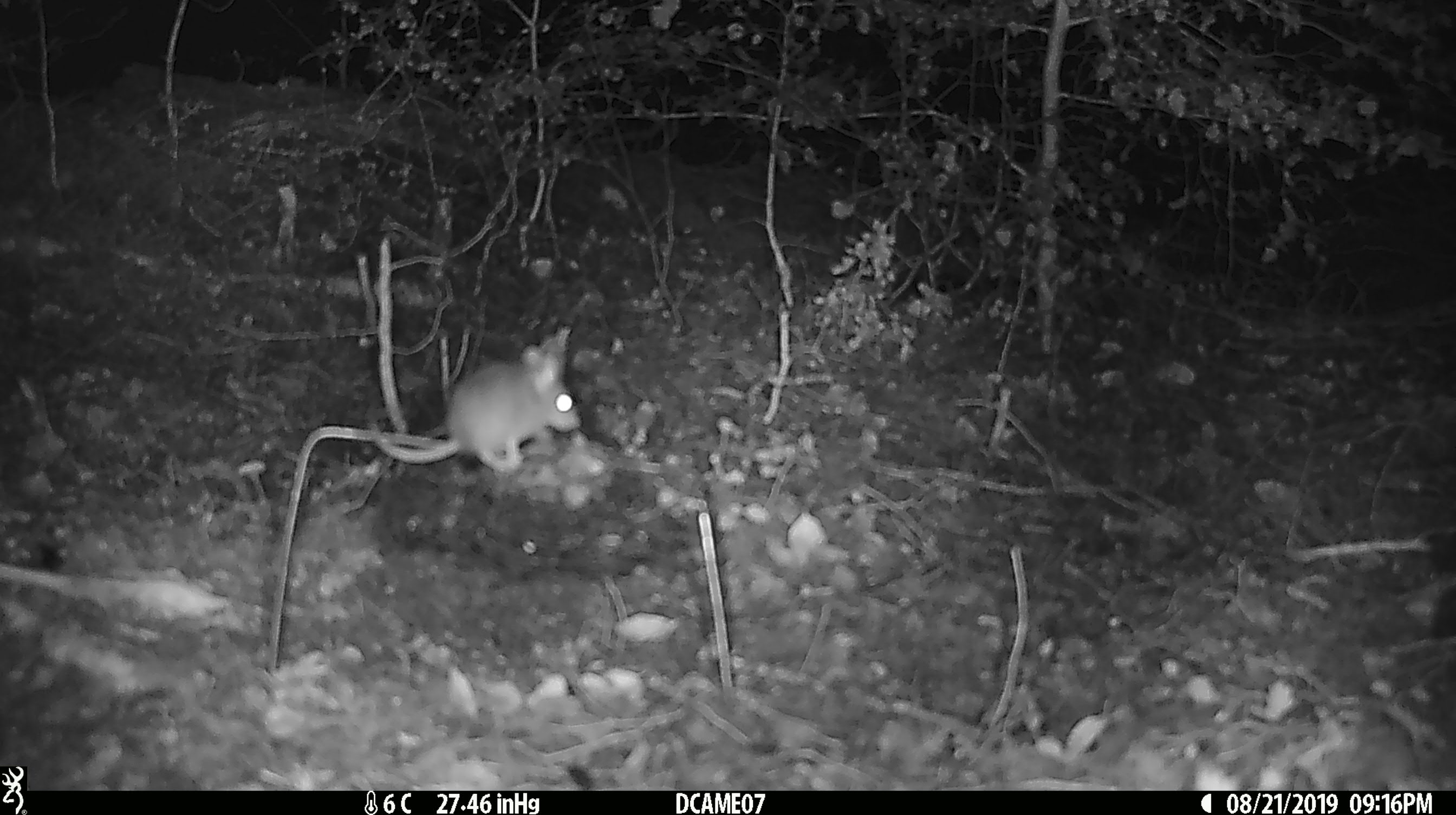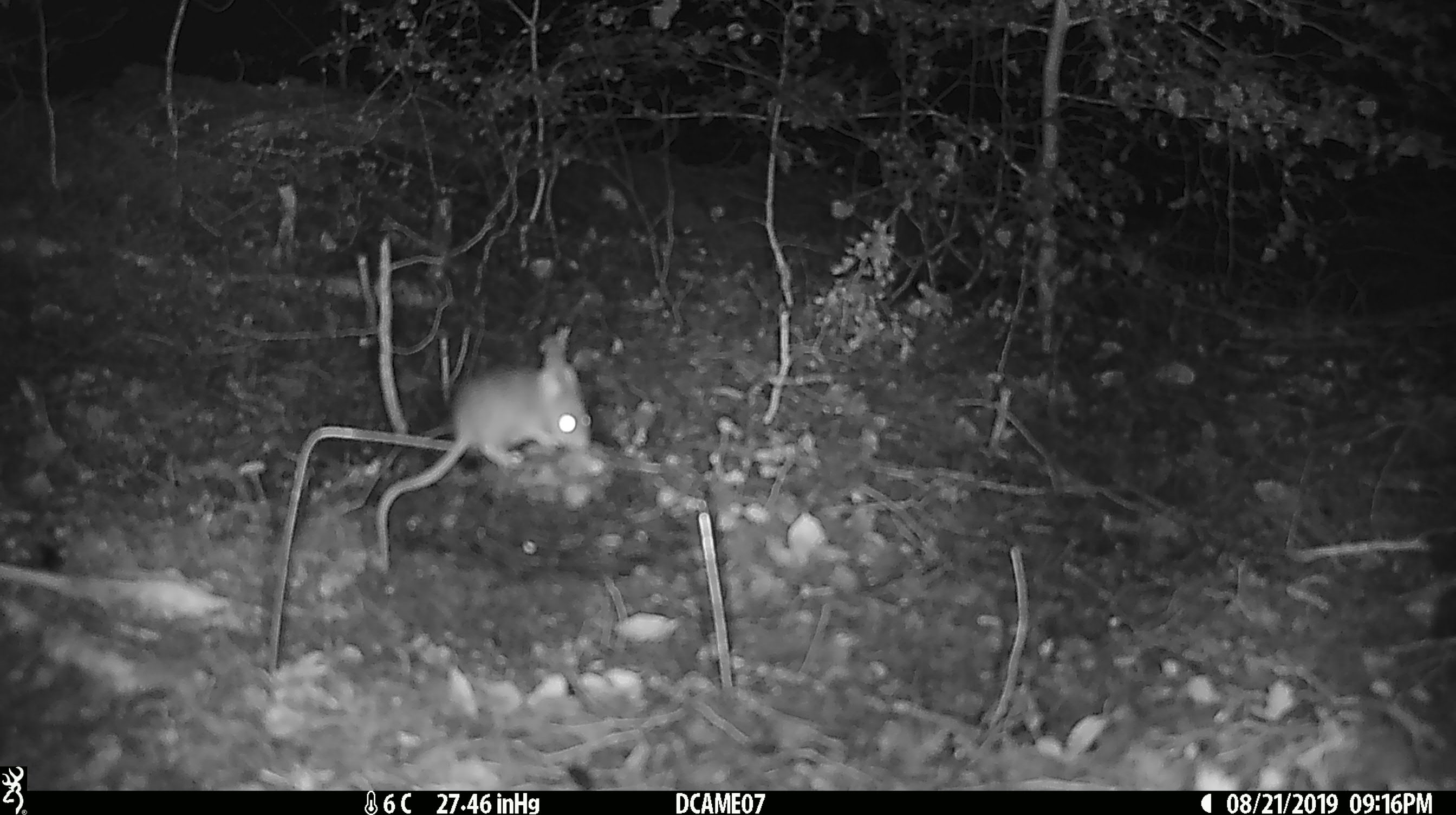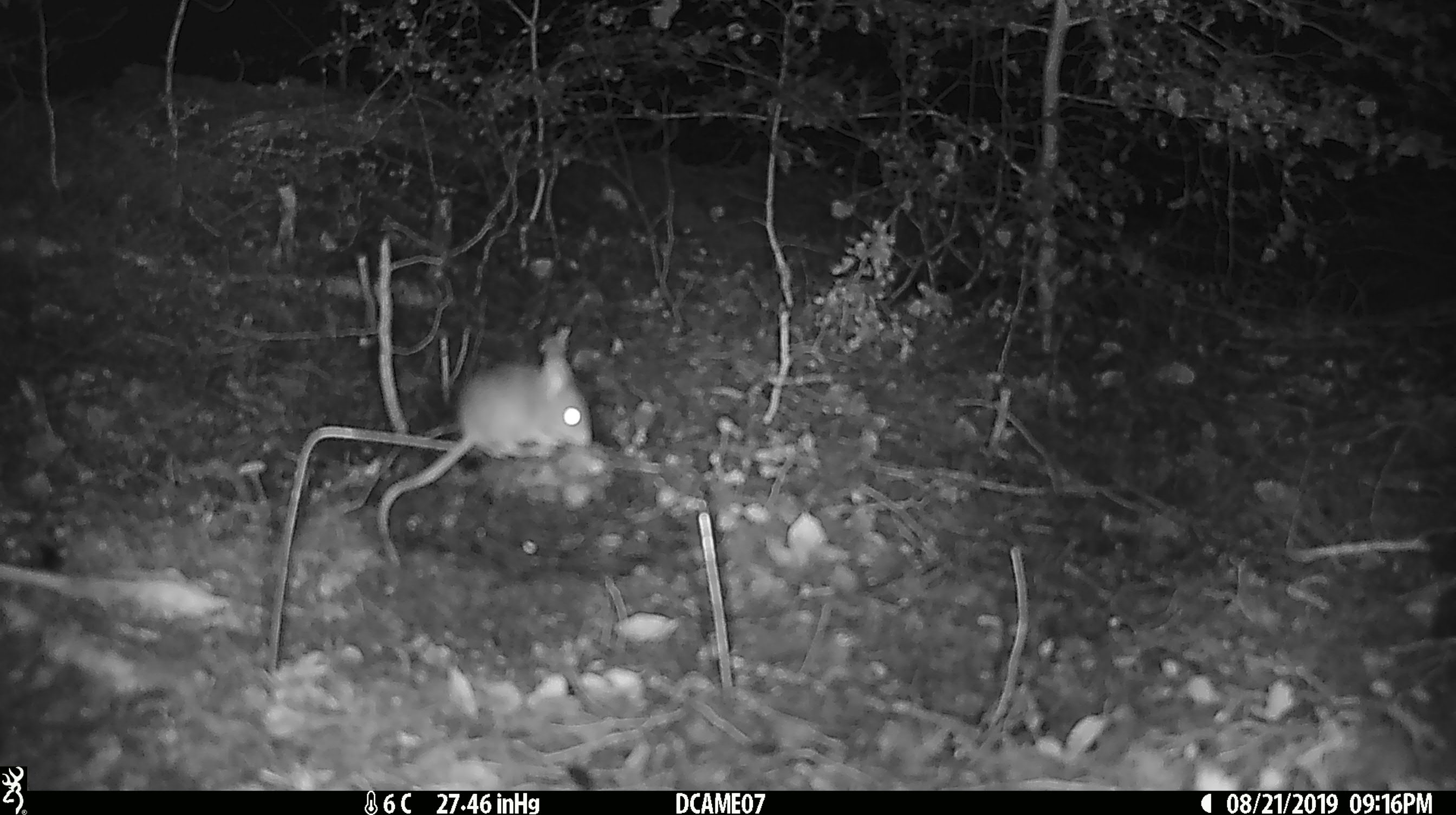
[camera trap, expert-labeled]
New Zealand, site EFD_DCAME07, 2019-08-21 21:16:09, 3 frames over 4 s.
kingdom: Animalia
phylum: Chordata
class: Mammalia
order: Rodentia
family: Muridae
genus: Mus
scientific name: Mus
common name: mouse